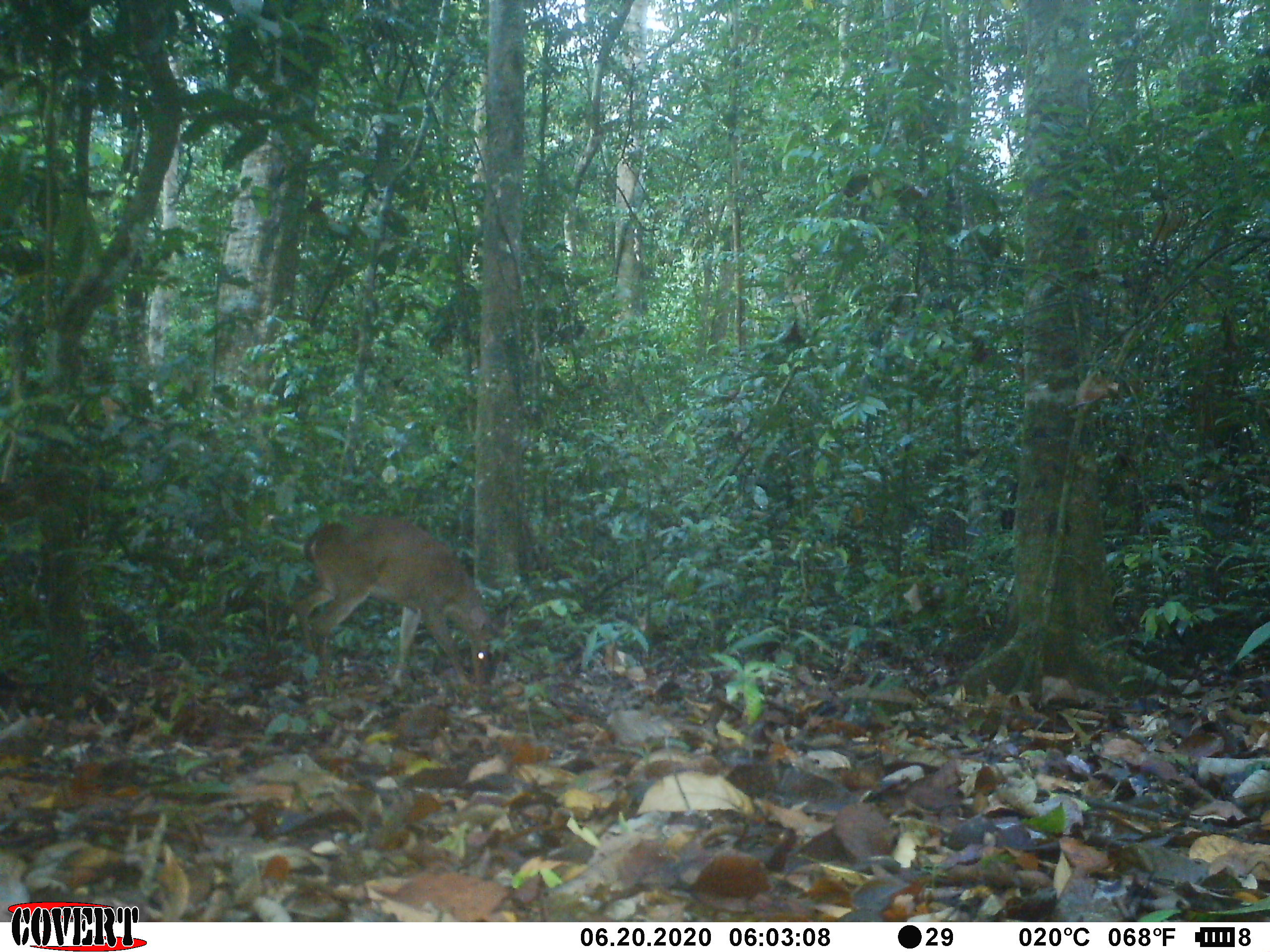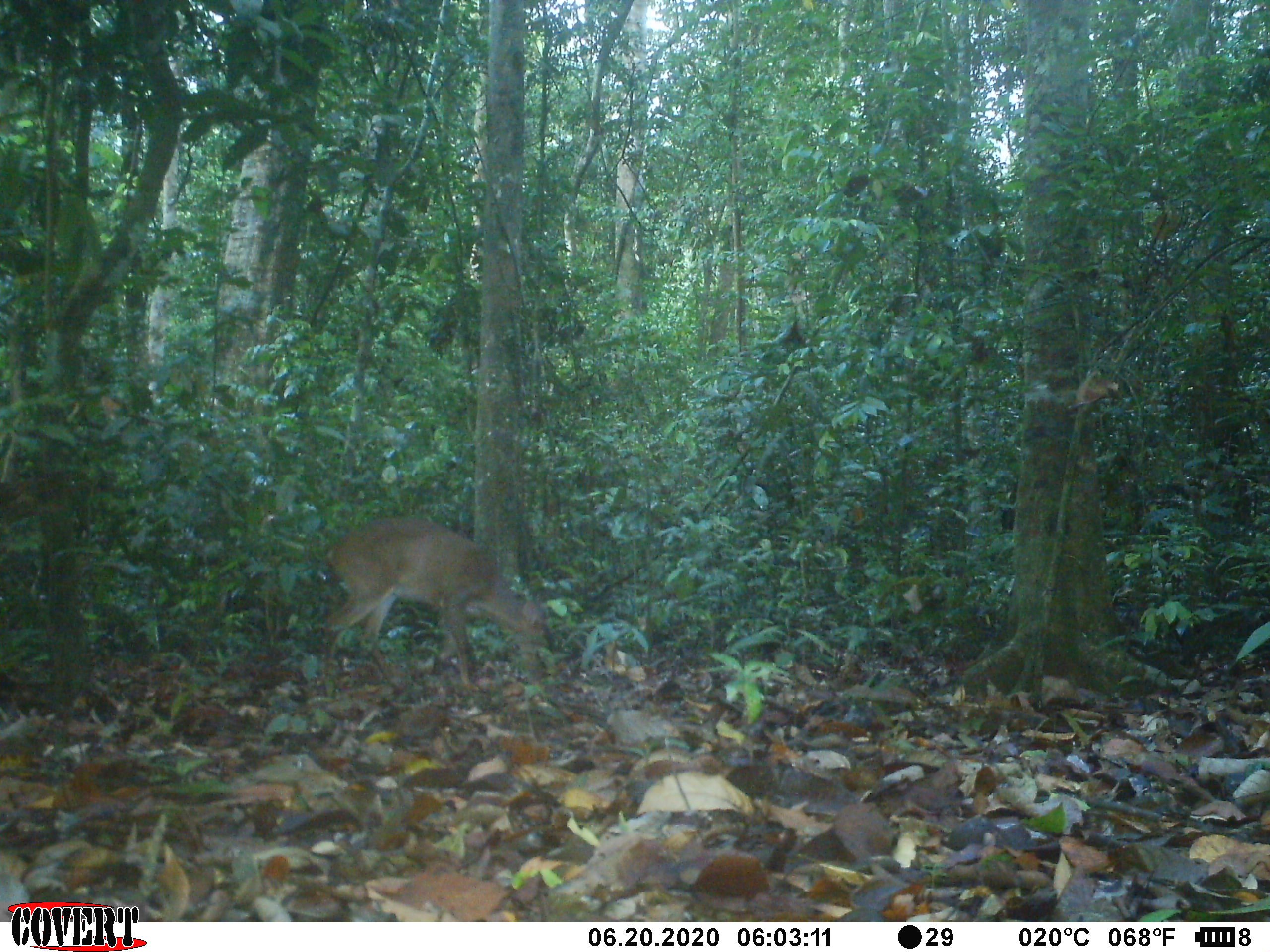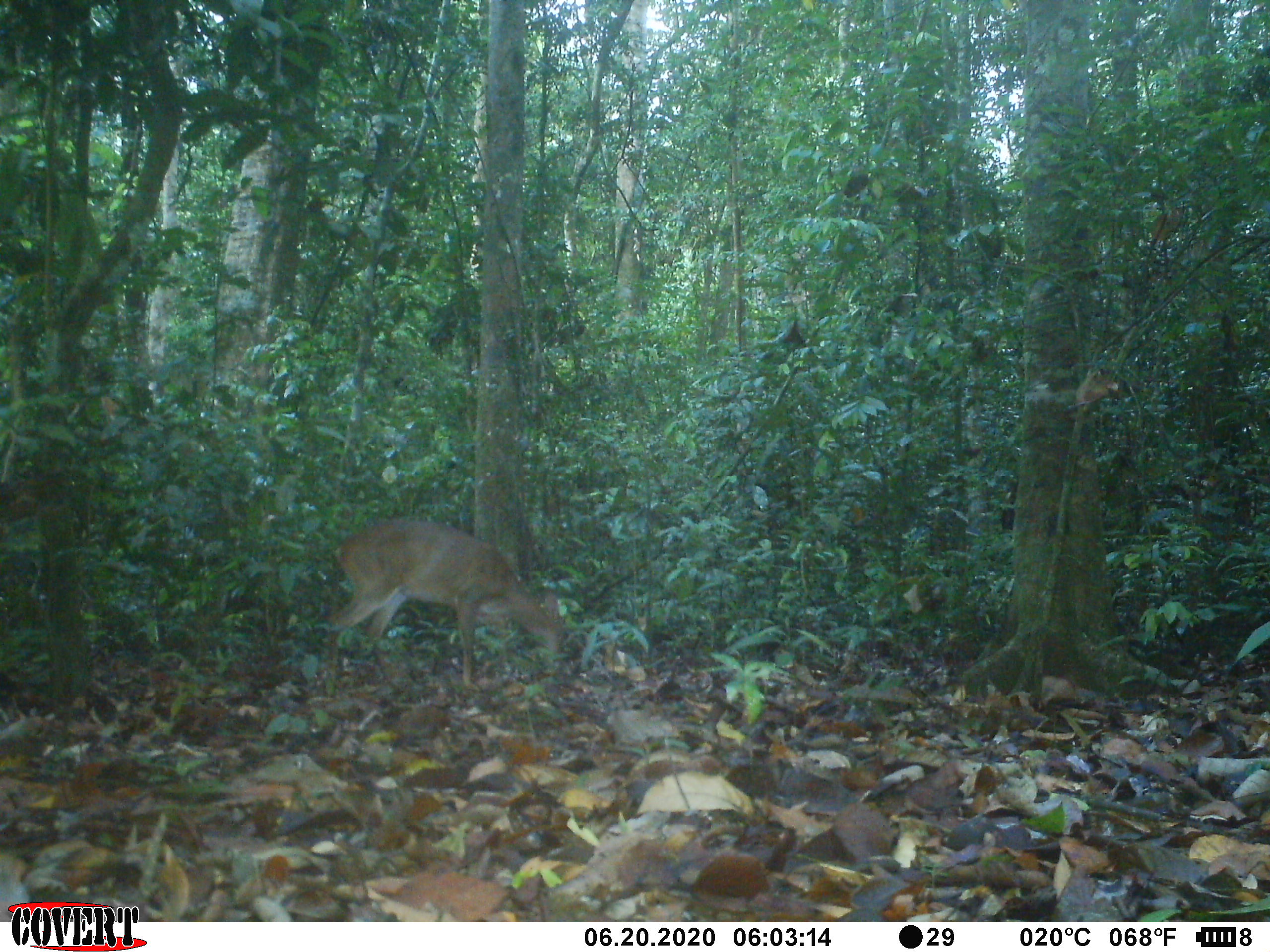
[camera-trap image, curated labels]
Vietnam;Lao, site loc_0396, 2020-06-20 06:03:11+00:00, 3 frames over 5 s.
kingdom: Animalia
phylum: Chordata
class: Mammalia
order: Artiodactyla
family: Cervidae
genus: Muntiacus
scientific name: Muntiacus vuquangensis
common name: large-antlered muntjac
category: large antlered muntjac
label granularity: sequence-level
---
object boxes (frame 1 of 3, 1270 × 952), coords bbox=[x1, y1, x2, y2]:
large antlered muntjac: bbox=[293, 513, 504, 695]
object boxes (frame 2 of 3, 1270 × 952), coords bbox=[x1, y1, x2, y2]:
large antlered muntjac: bbox=[325, 515, 552, 692]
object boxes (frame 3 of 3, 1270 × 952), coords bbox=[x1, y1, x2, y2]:
large antlered muntjac: bbox=[325, 518, 565, 691]